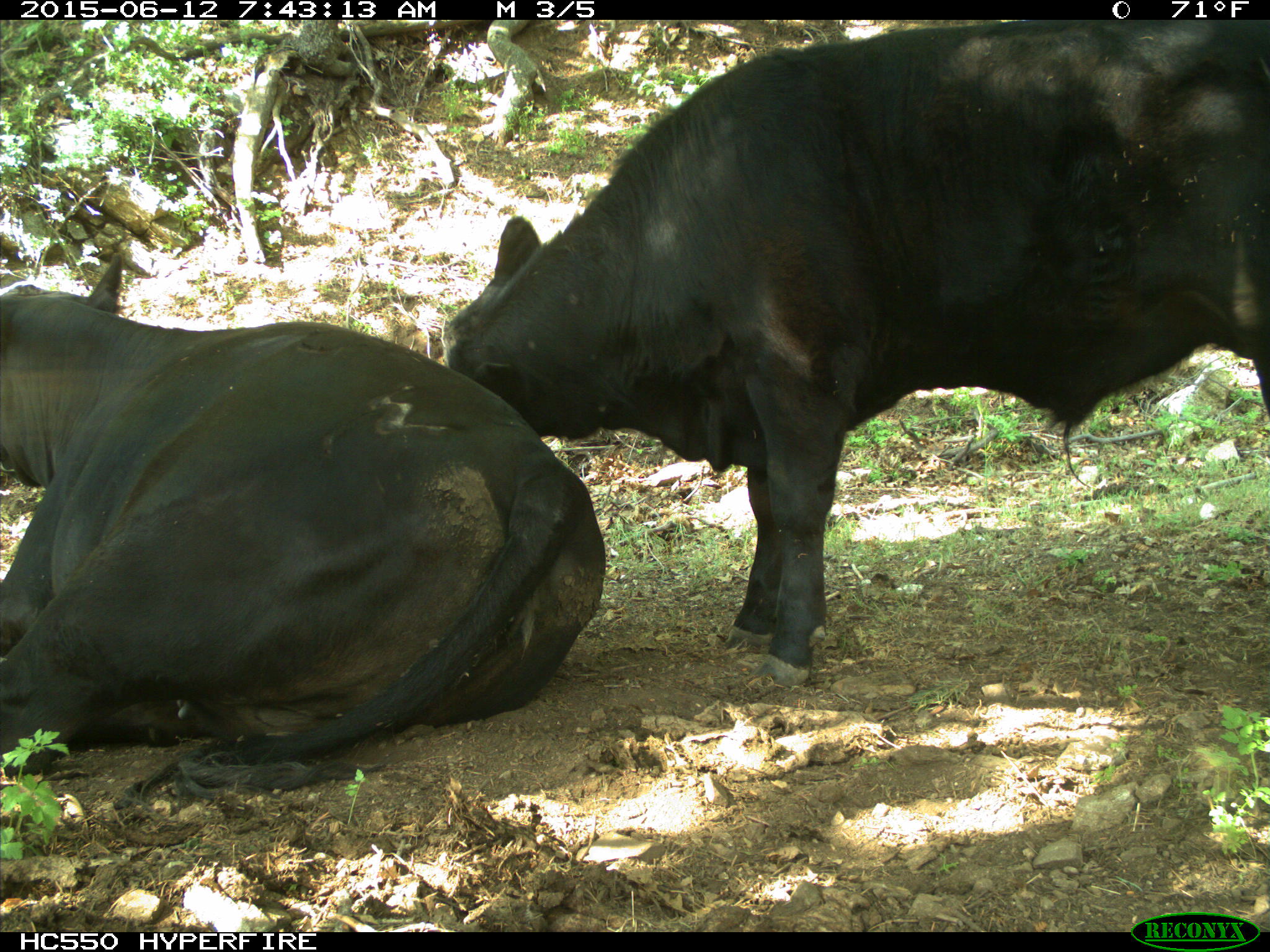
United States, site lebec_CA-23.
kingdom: Animalia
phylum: Chordata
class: Mammalia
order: Artiodactyla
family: Bovidae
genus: Bos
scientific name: Bos taurus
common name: domestic cow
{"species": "Bos taurus (domestic cow)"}